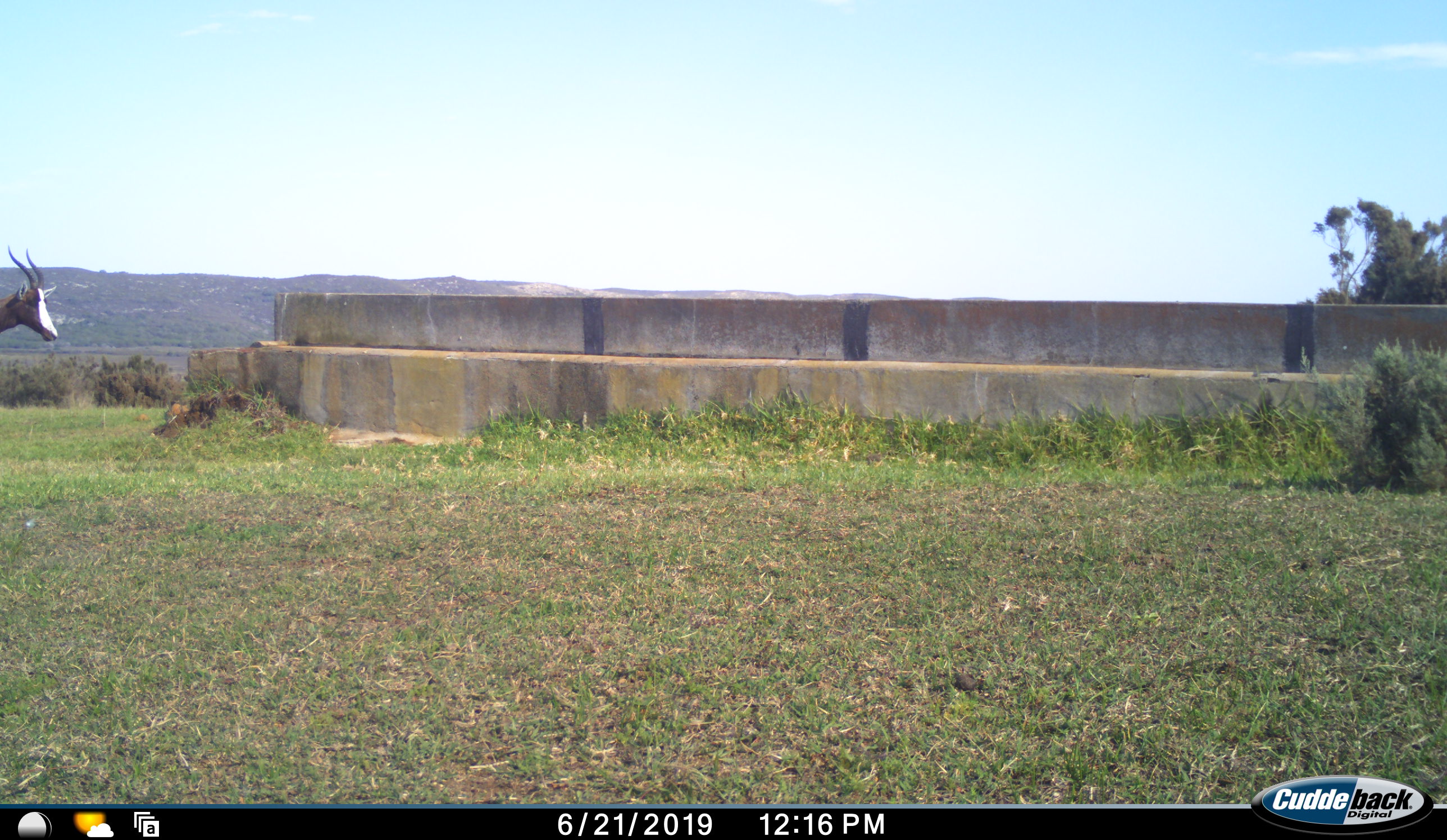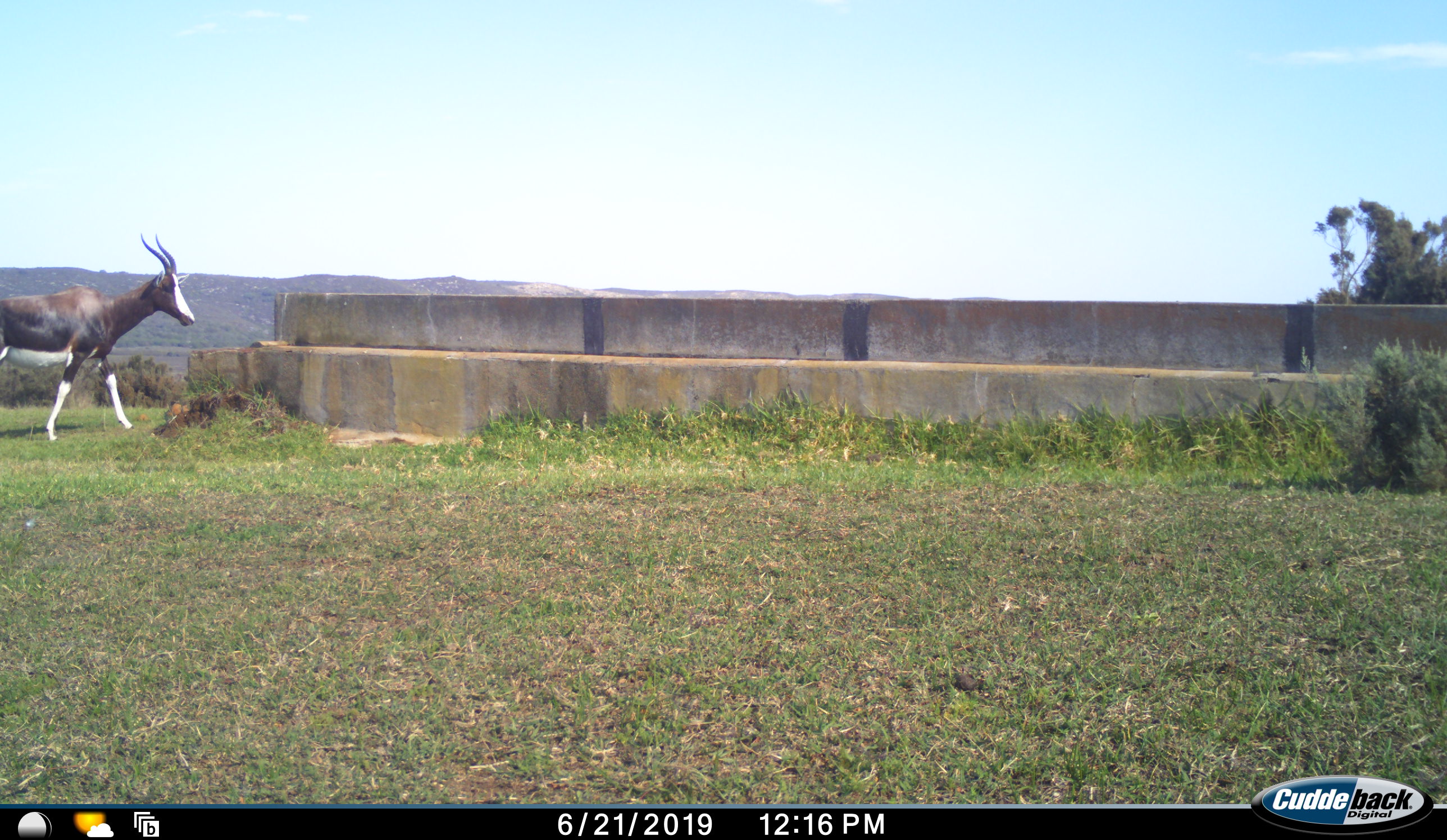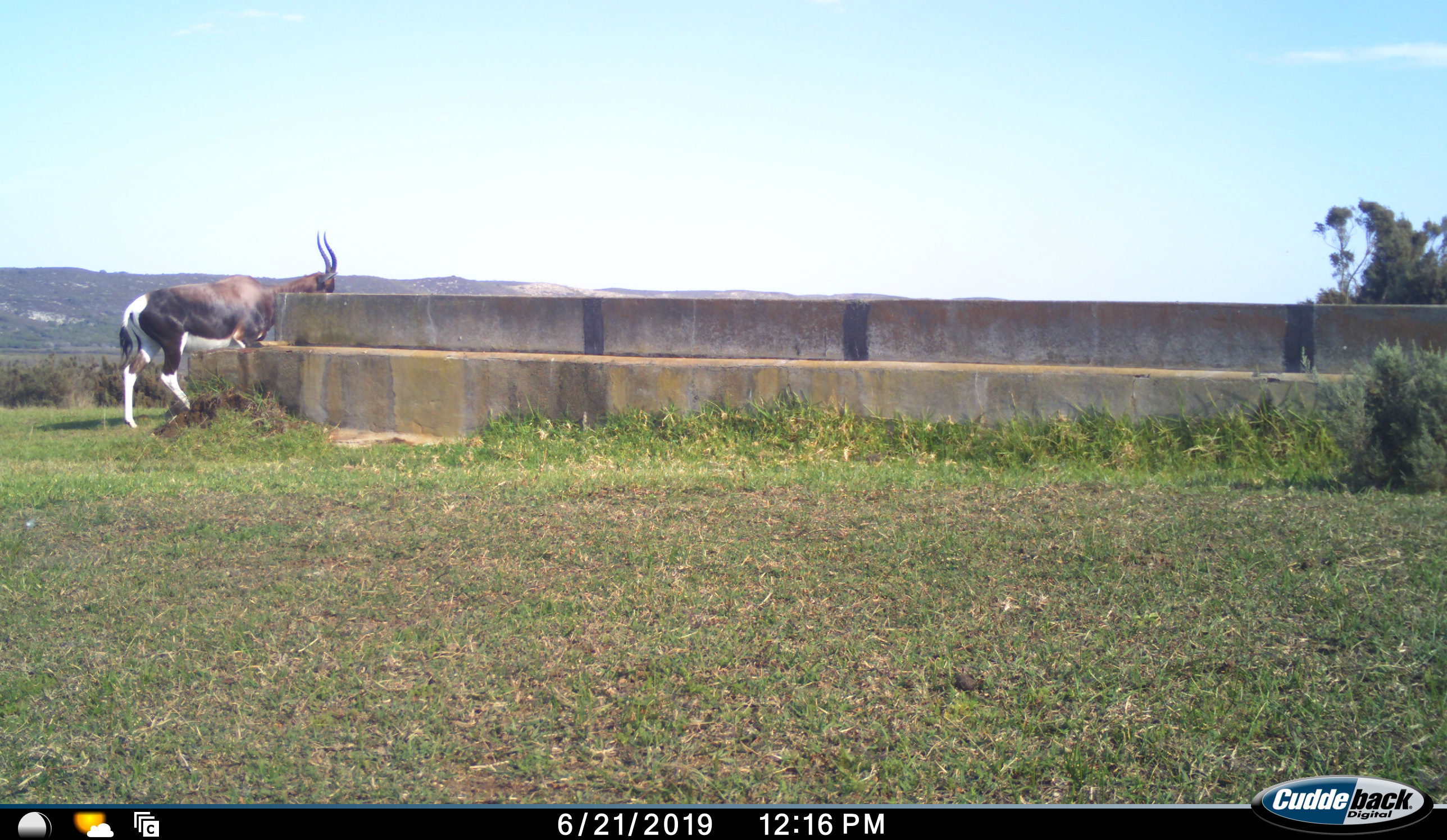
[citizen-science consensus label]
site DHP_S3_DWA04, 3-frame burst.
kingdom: Animalia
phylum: Chordata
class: Mammalia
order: Artiodactyla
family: Bovidae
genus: Damaliscus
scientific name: Damaliscus pygargus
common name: bontebok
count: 1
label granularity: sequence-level